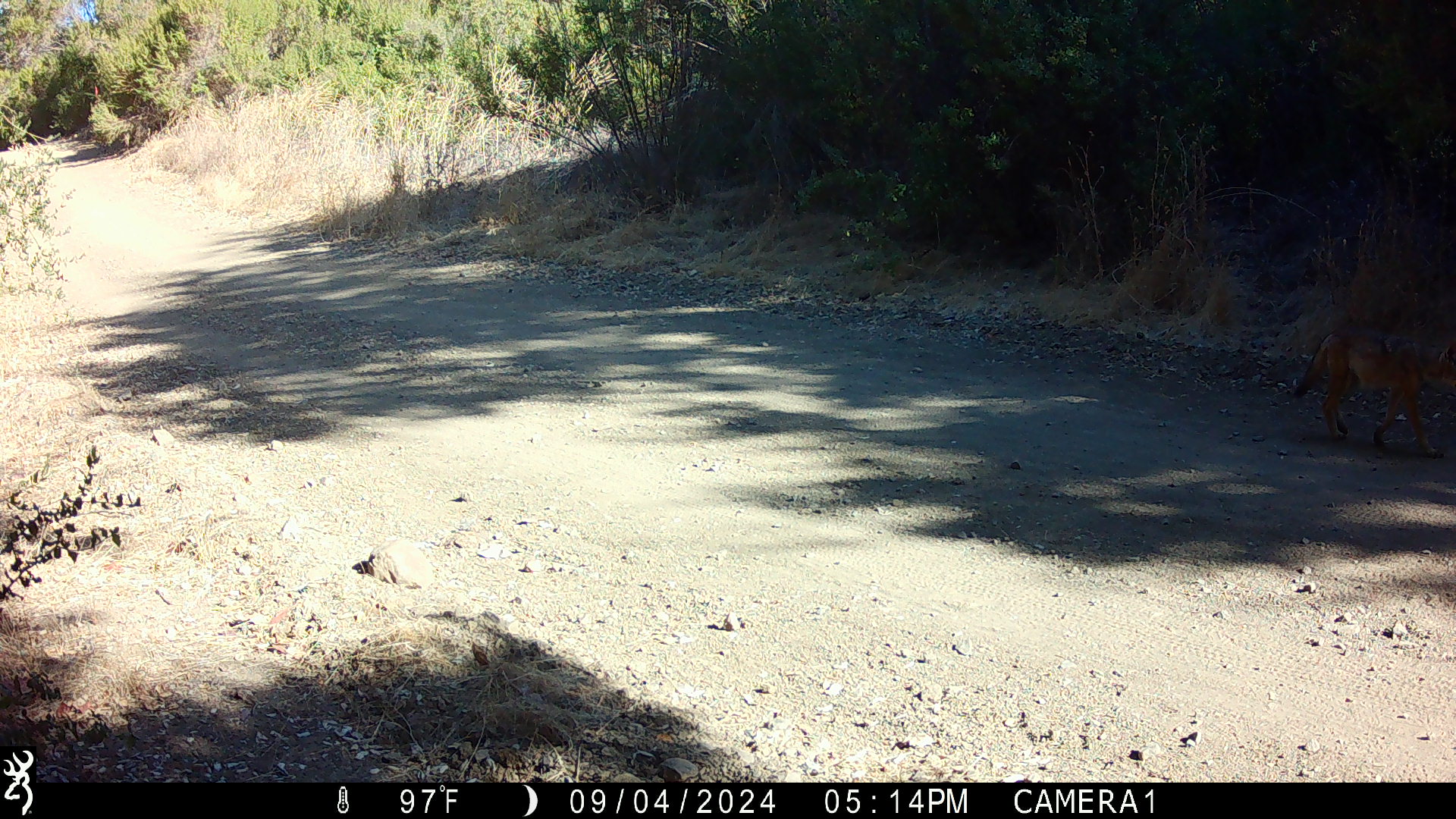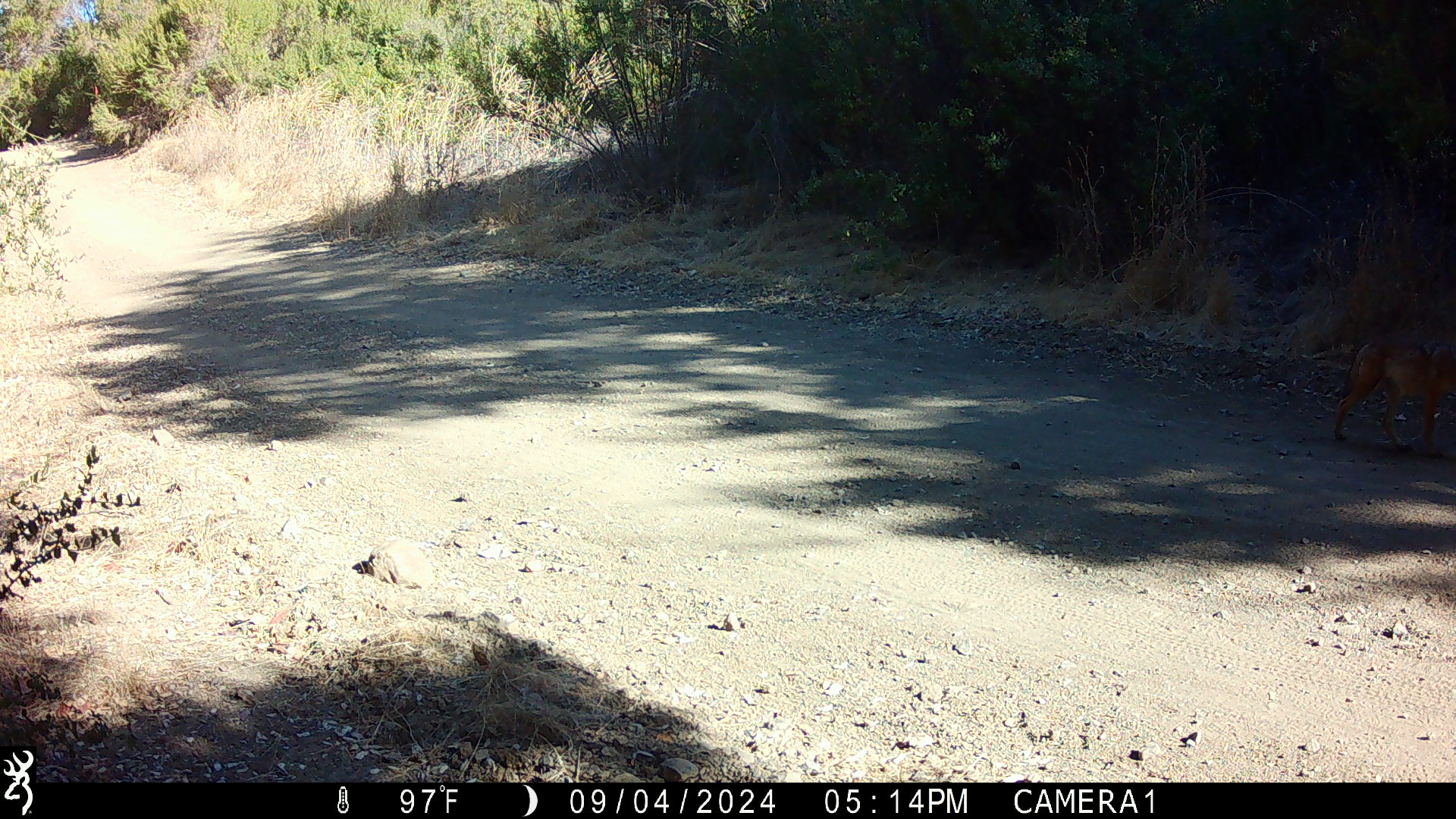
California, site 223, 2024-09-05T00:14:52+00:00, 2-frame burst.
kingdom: Animalia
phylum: Chordata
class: Mammalia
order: Carnivora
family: Canidae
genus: Canis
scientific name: Canis latrans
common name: coyote